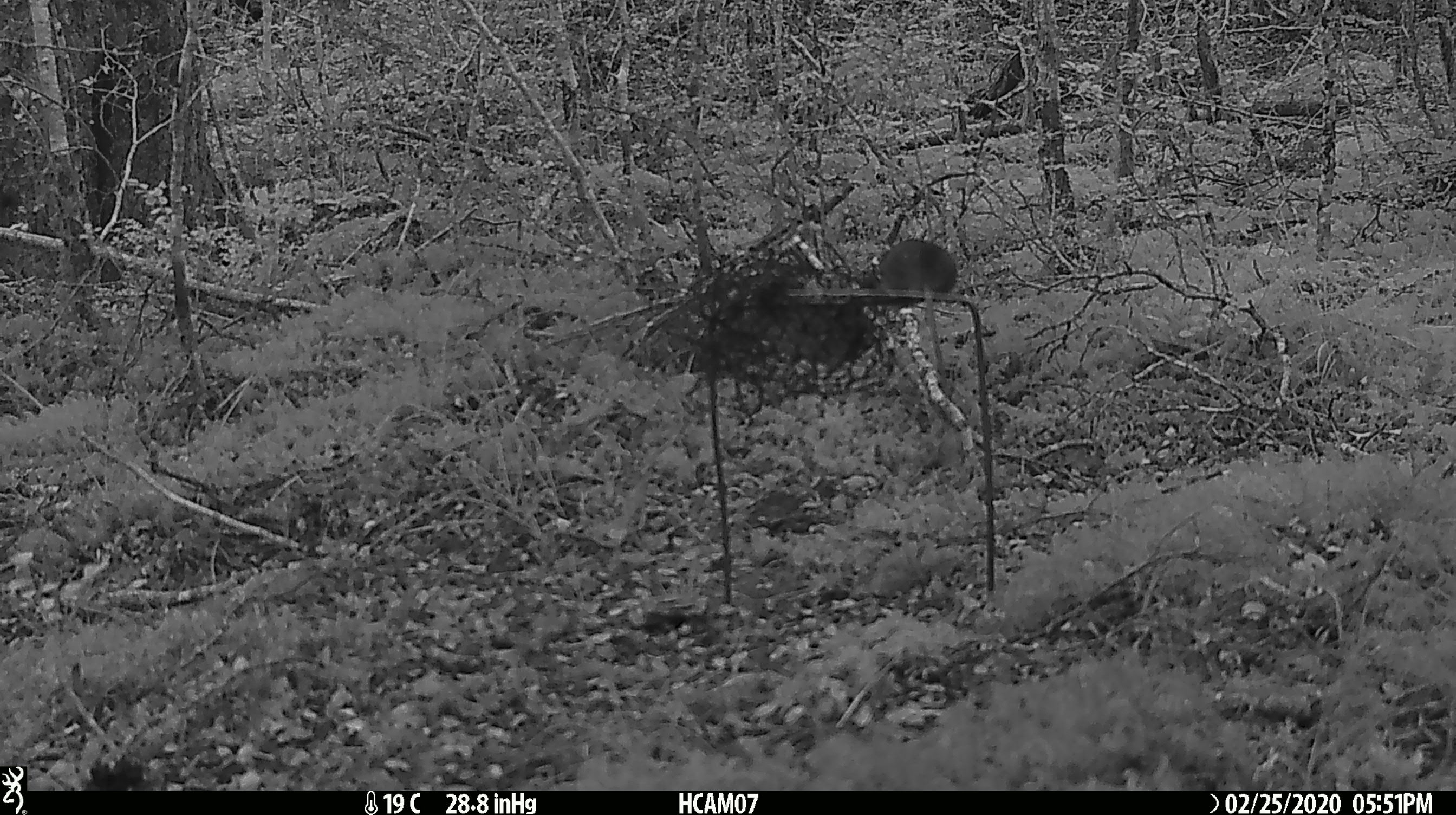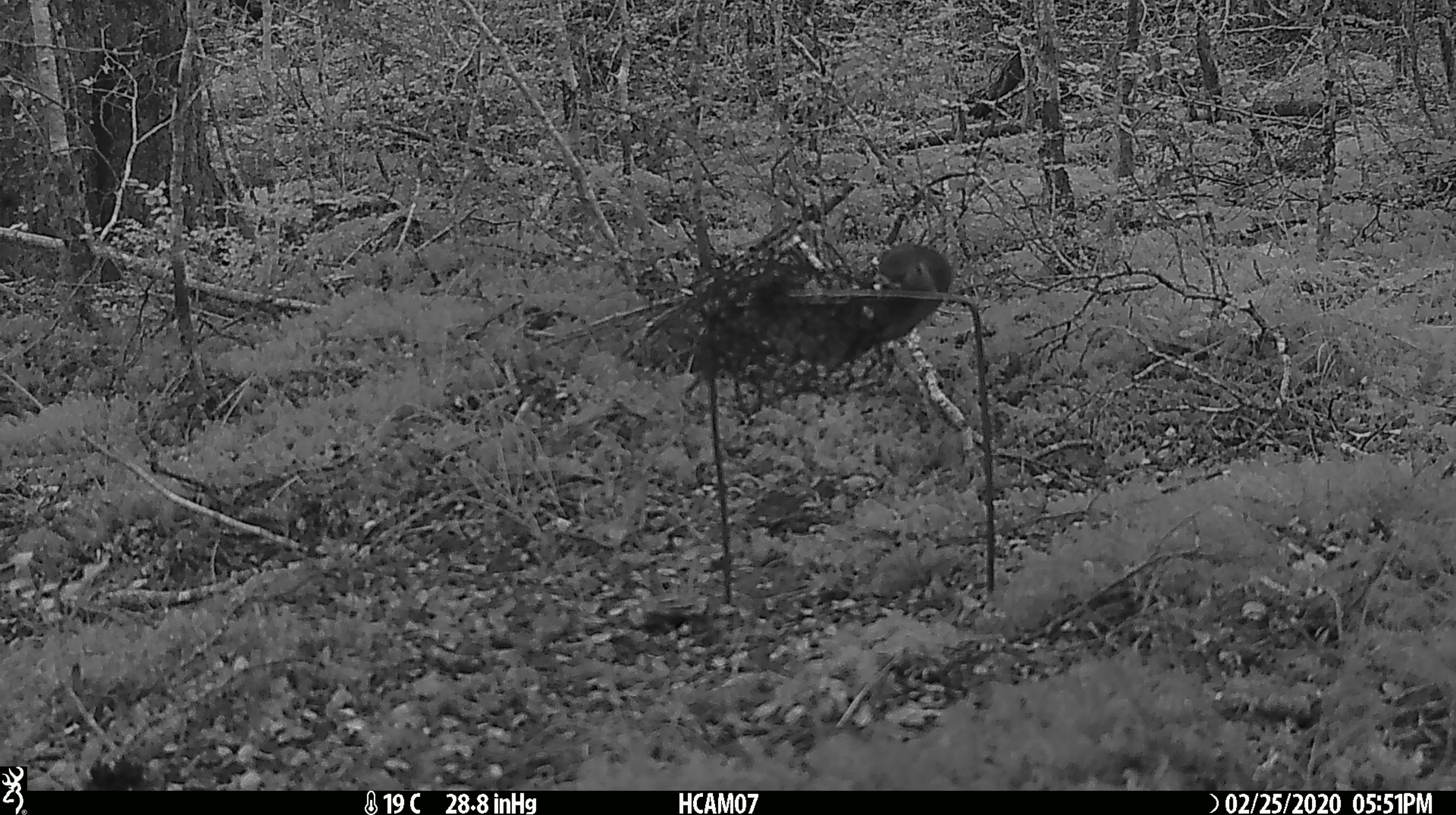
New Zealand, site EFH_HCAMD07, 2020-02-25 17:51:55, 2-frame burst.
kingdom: Animalia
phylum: Chordata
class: Mammalia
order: Rodentia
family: Muridae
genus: Mus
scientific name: Mus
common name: mouse